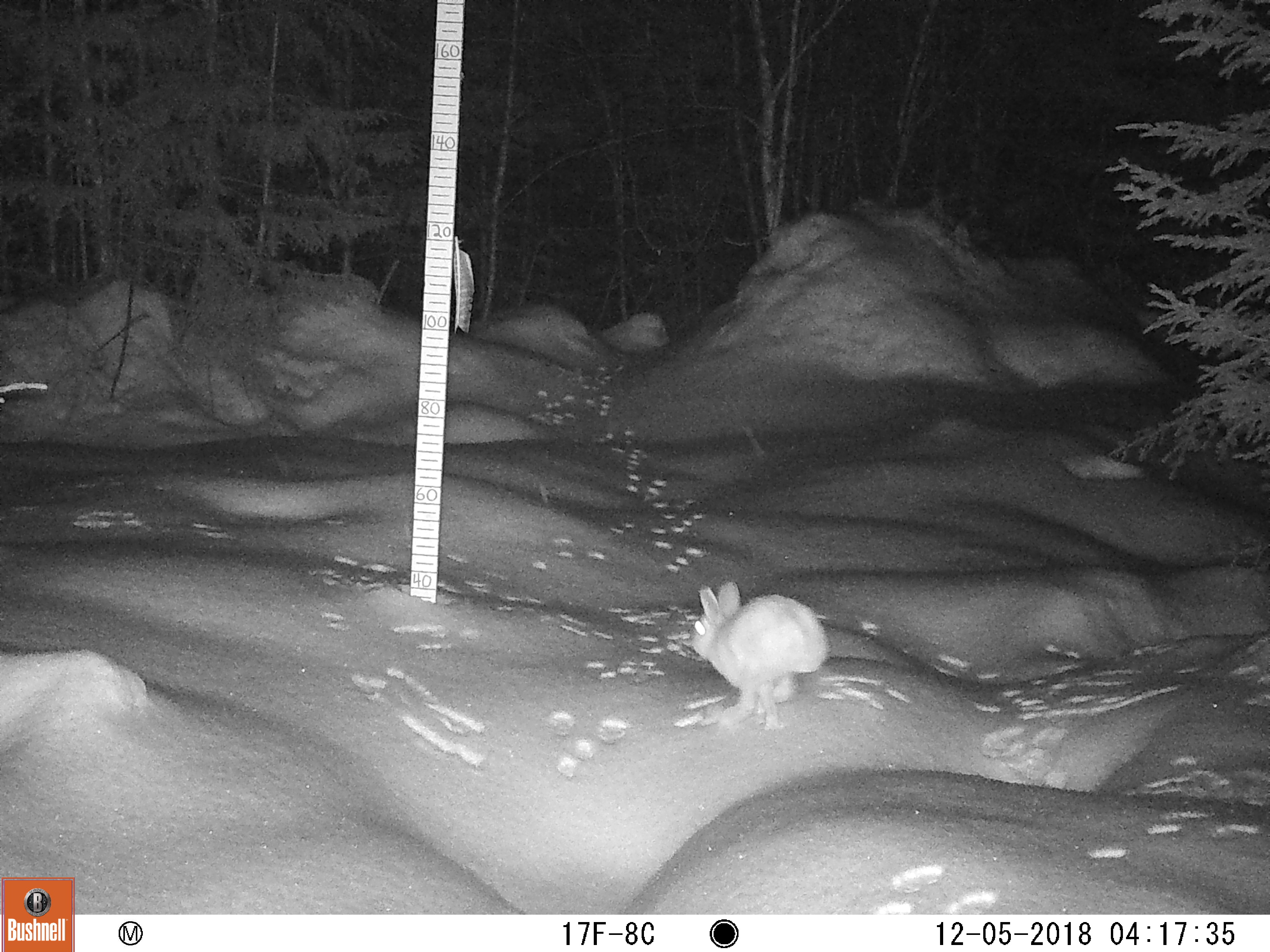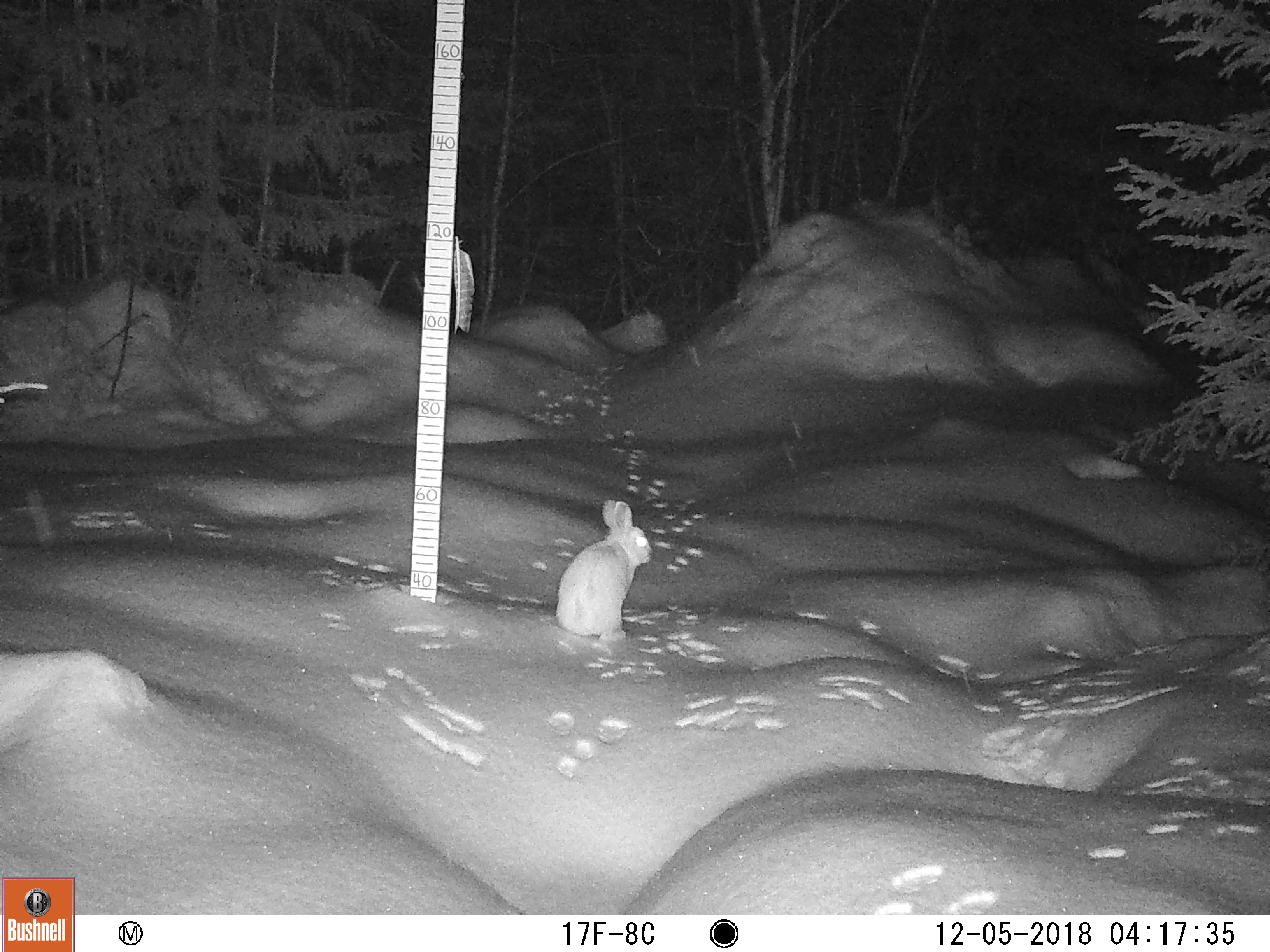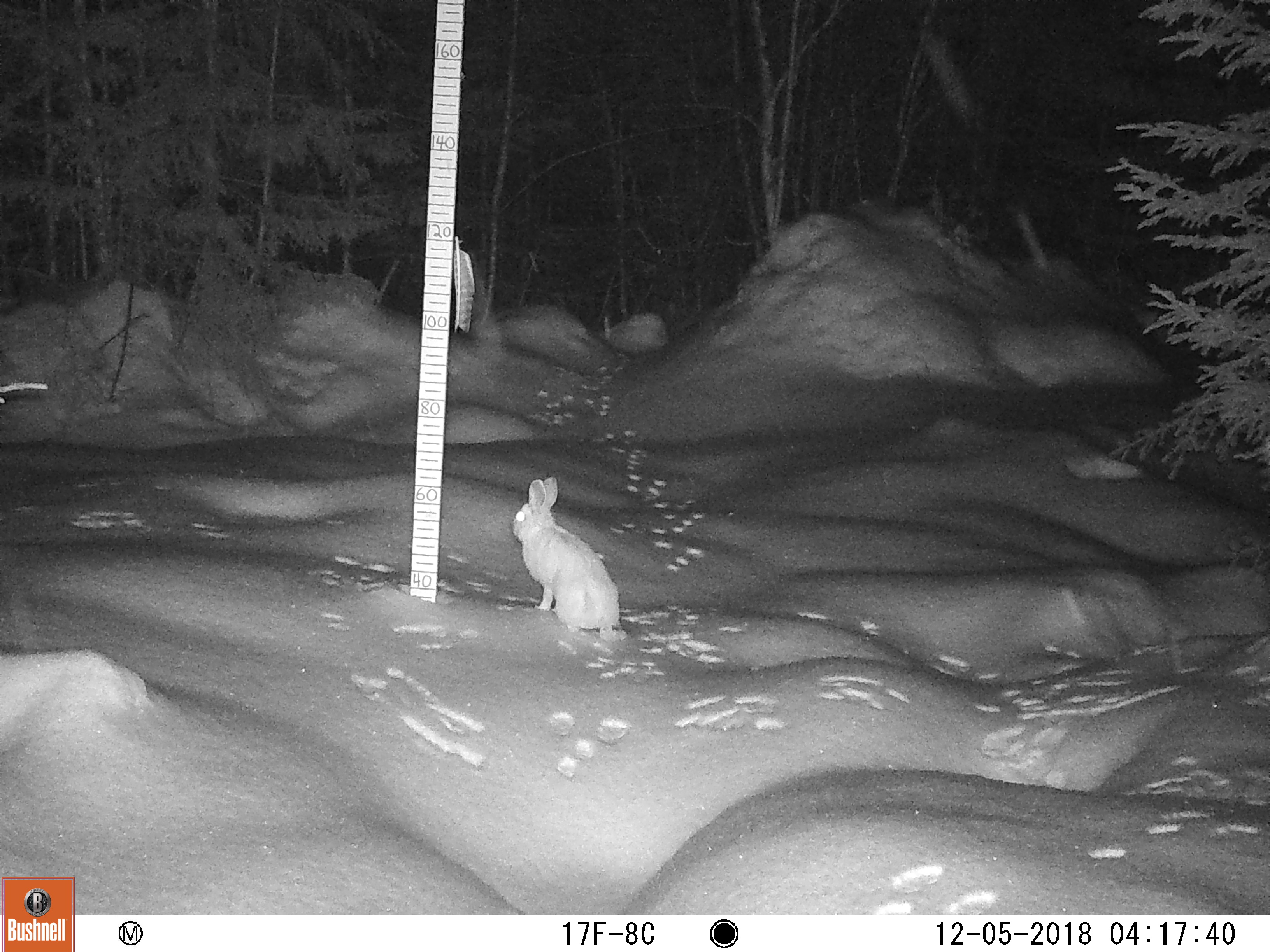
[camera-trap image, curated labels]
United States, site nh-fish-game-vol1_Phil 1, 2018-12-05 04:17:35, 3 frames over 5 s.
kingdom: Animalia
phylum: Chordata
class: Mammalia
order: Lagomorpha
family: Leporidae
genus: Lepus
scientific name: Lepus americanus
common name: snowshoe hare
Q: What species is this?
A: Snowshoe hare (Lepus americanus).